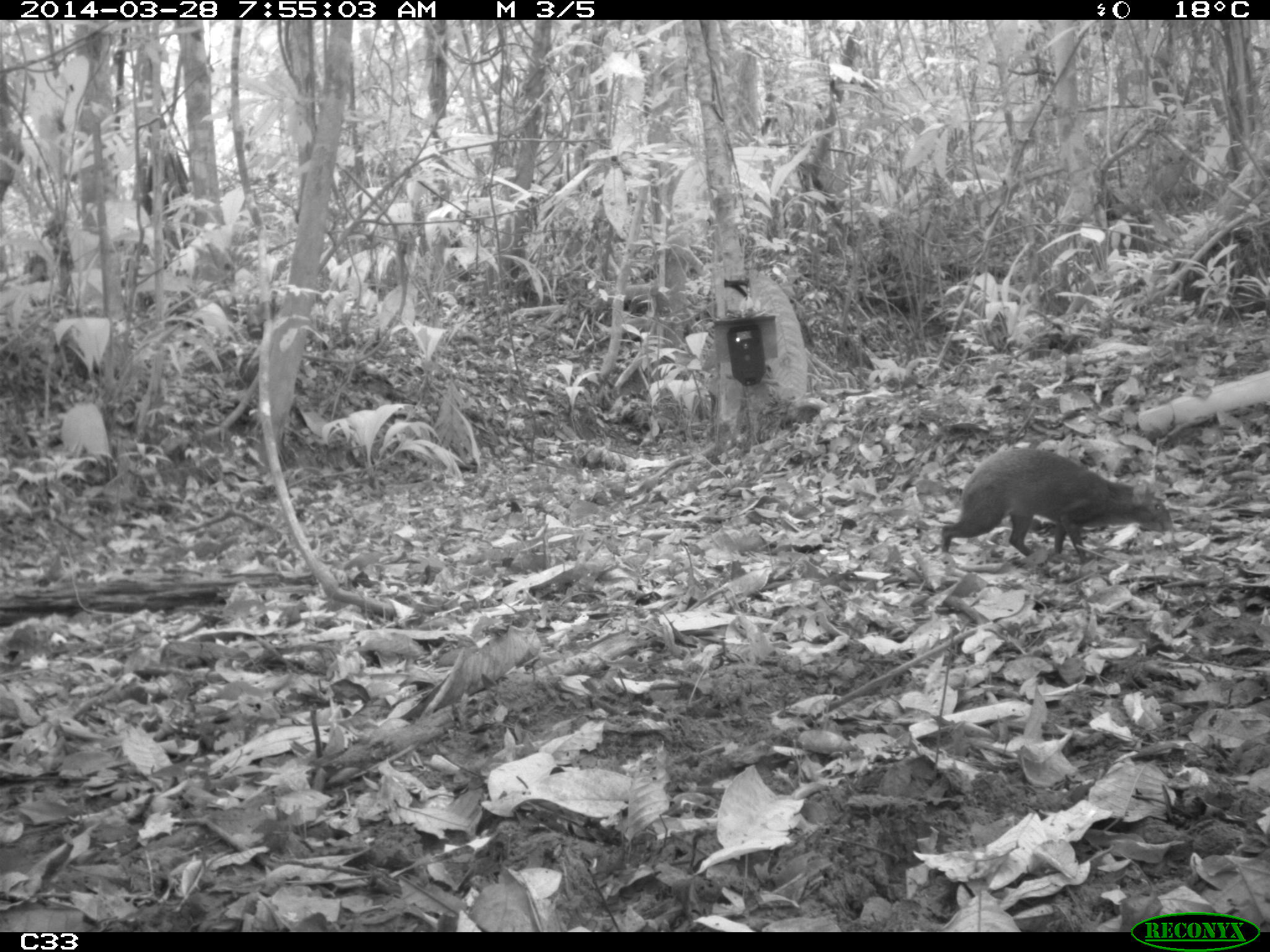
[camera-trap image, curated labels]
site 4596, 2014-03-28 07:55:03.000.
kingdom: Animalia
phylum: Chordata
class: Mammalia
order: Rodentia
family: Dasyproctidae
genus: Dasyprocta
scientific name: Dasyprocta leporina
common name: red-rumped agouti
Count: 1.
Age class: adult.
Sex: male.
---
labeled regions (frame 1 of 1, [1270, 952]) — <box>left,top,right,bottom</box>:
dasyprocta leporina: <box>940,447,1172,564</box>